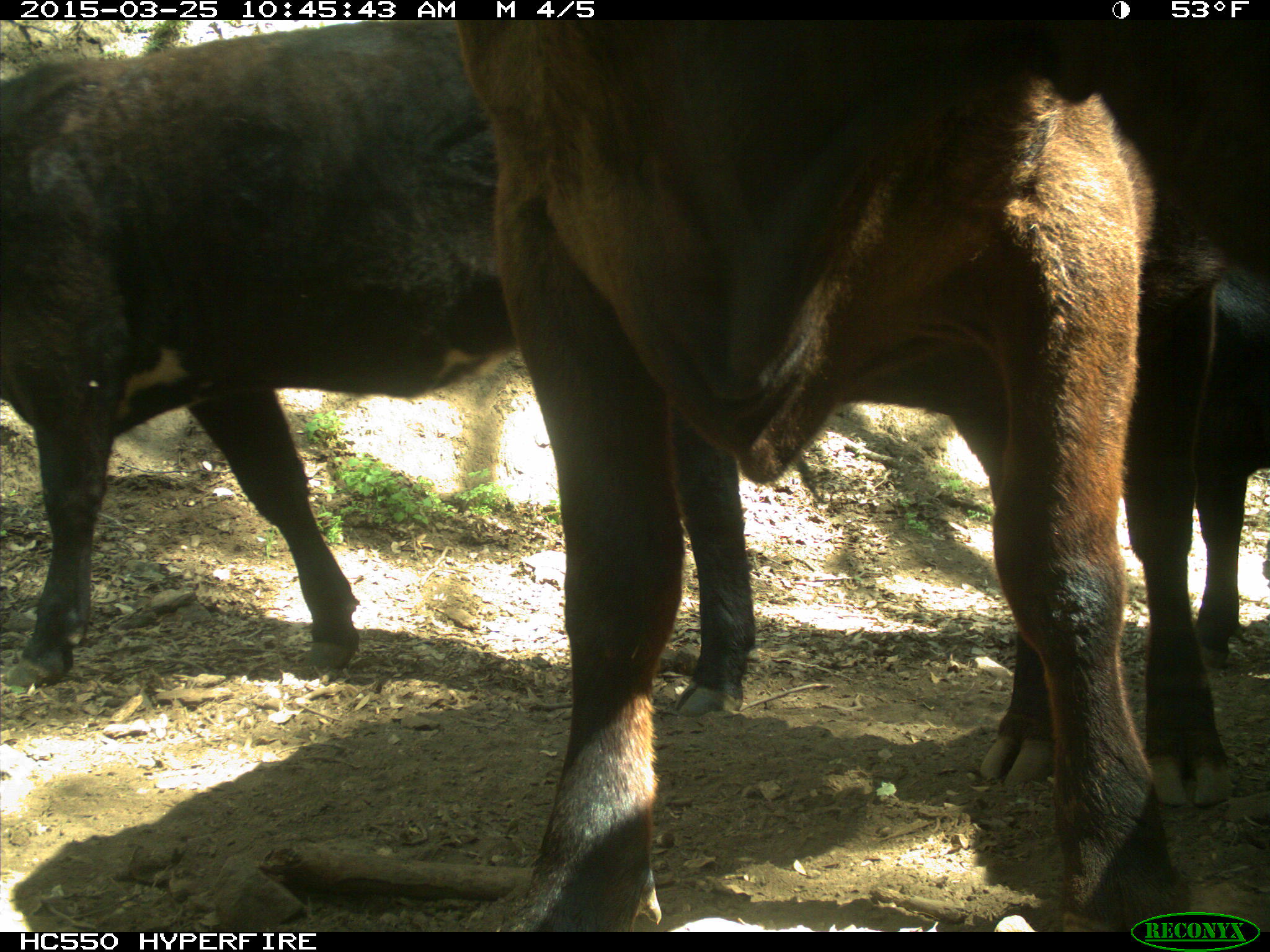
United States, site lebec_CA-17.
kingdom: Animalia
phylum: Chordata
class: Mammalia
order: Artiodactyla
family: Bovidae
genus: Bos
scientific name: Bos taurus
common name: domestic cow